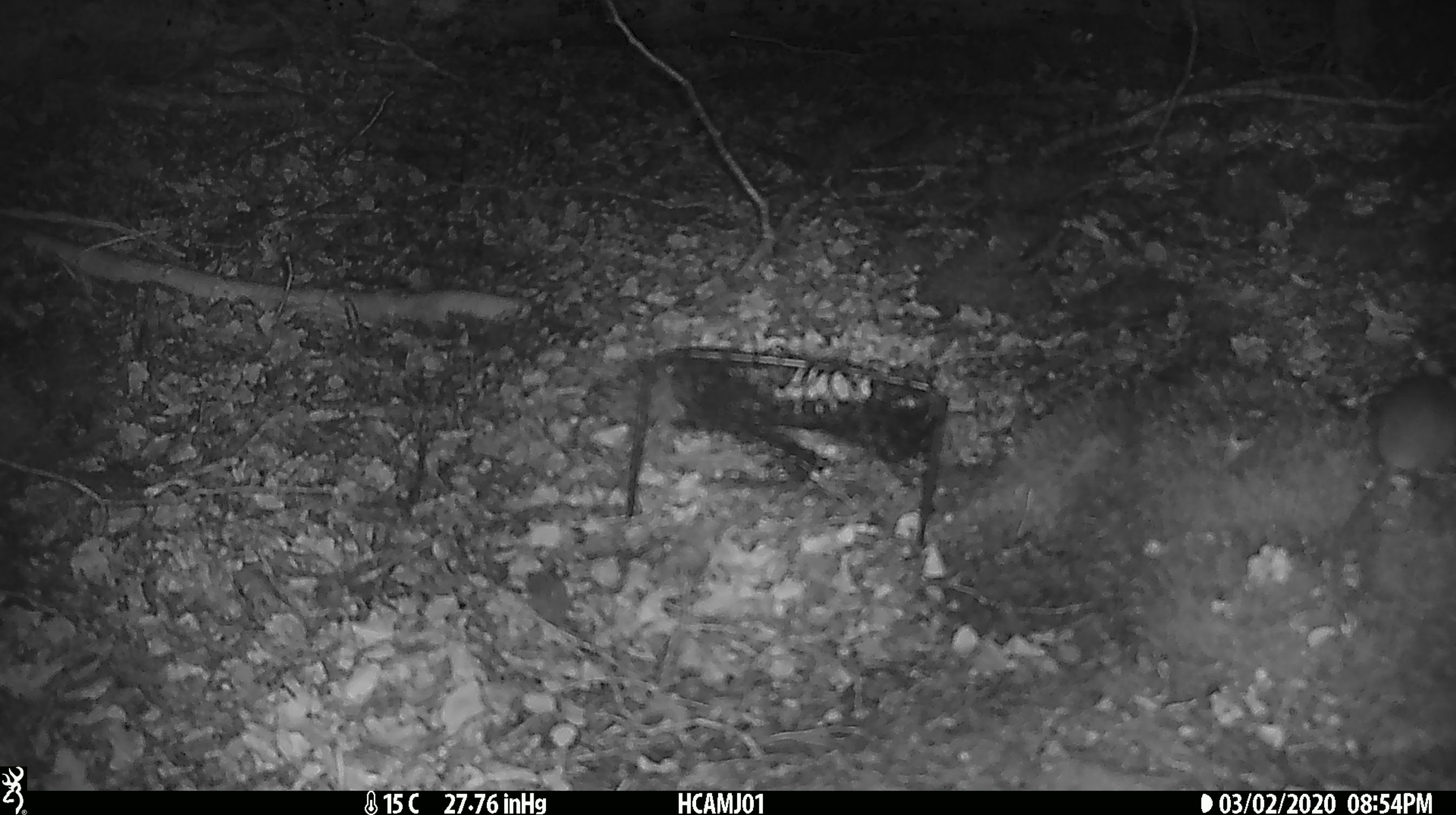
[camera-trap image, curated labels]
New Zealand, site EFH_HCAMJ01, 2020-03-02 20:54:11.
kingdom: Animalia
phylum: Chordata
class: Mammalia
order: Rodentia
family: Muridae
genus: Mus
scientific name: Mus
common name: mouse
Mouse (Mus).